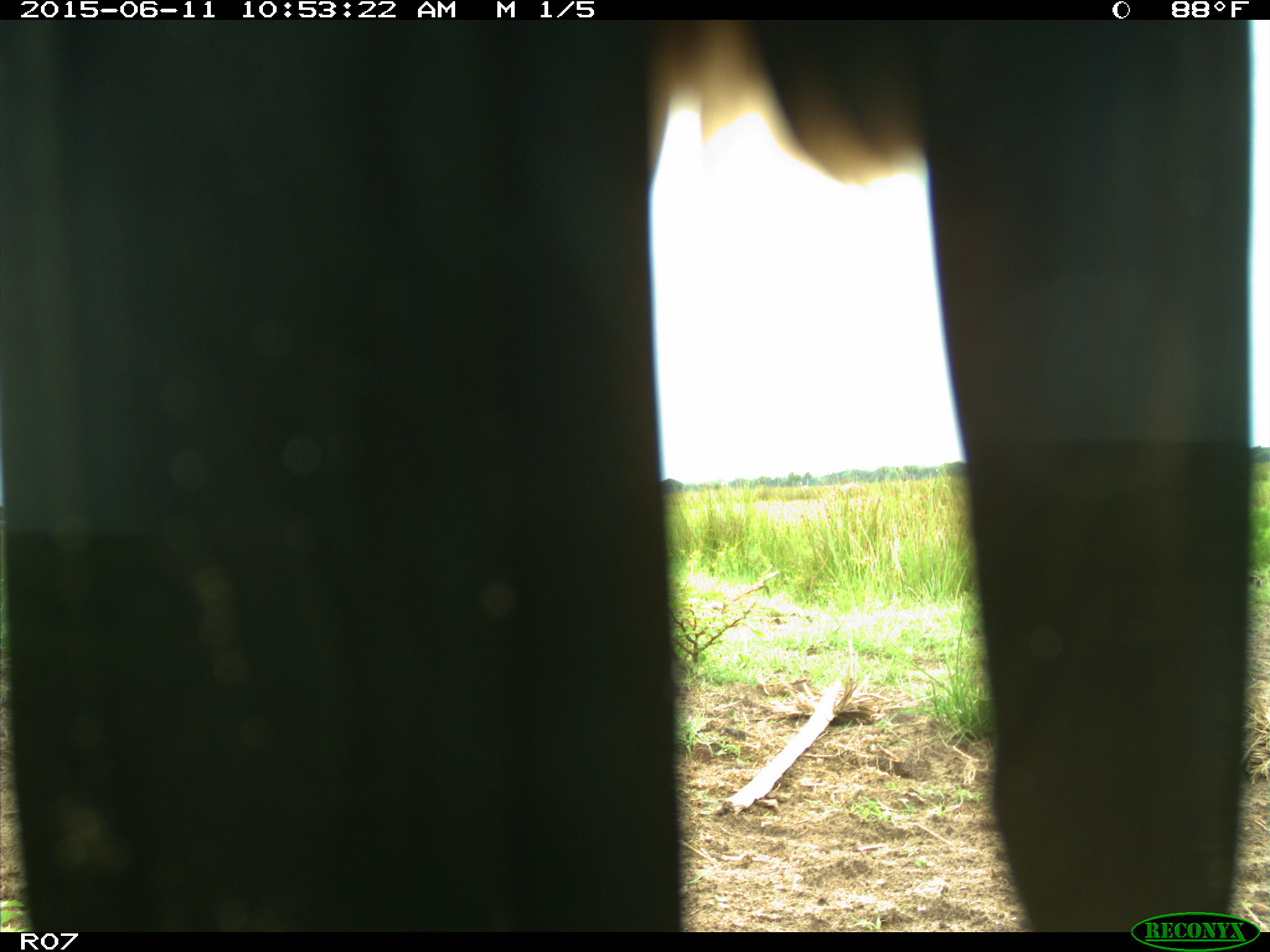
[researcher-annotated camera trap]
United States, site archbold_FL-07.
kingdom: Animalia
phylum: Chordata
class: Mammalia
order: Artiodactyla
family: Bovidae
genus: Bos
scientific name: Bos taurus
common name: domestic cow